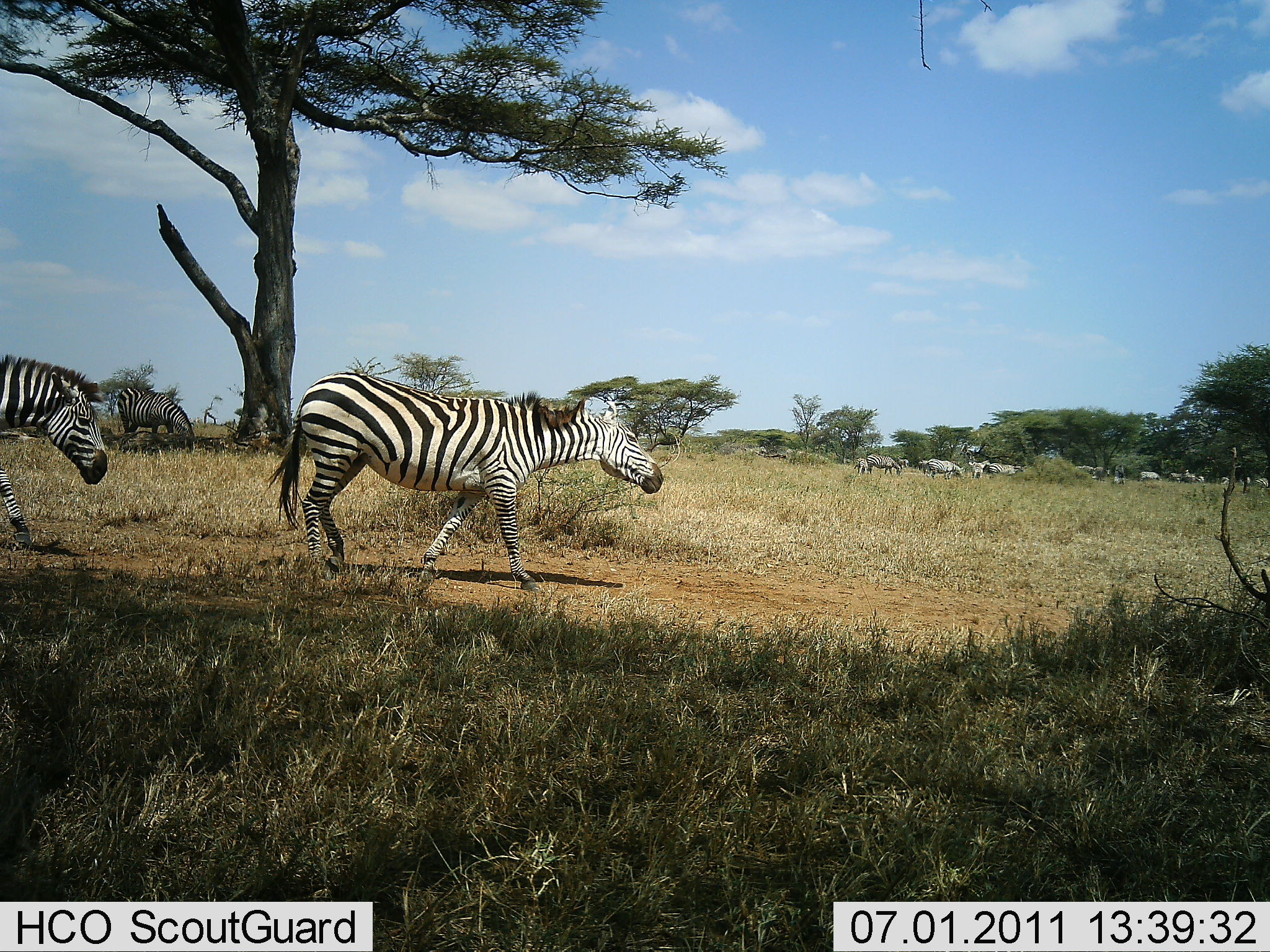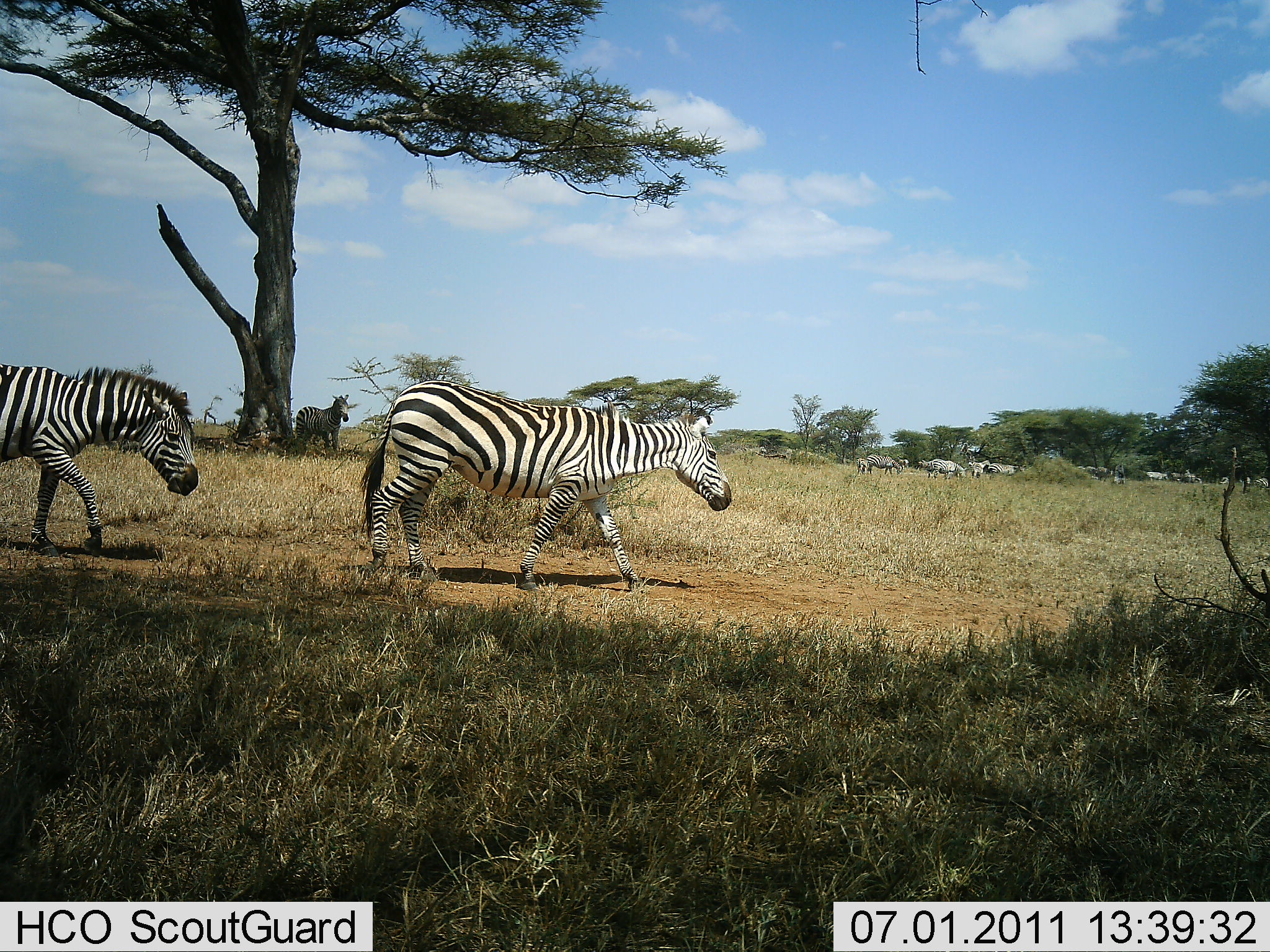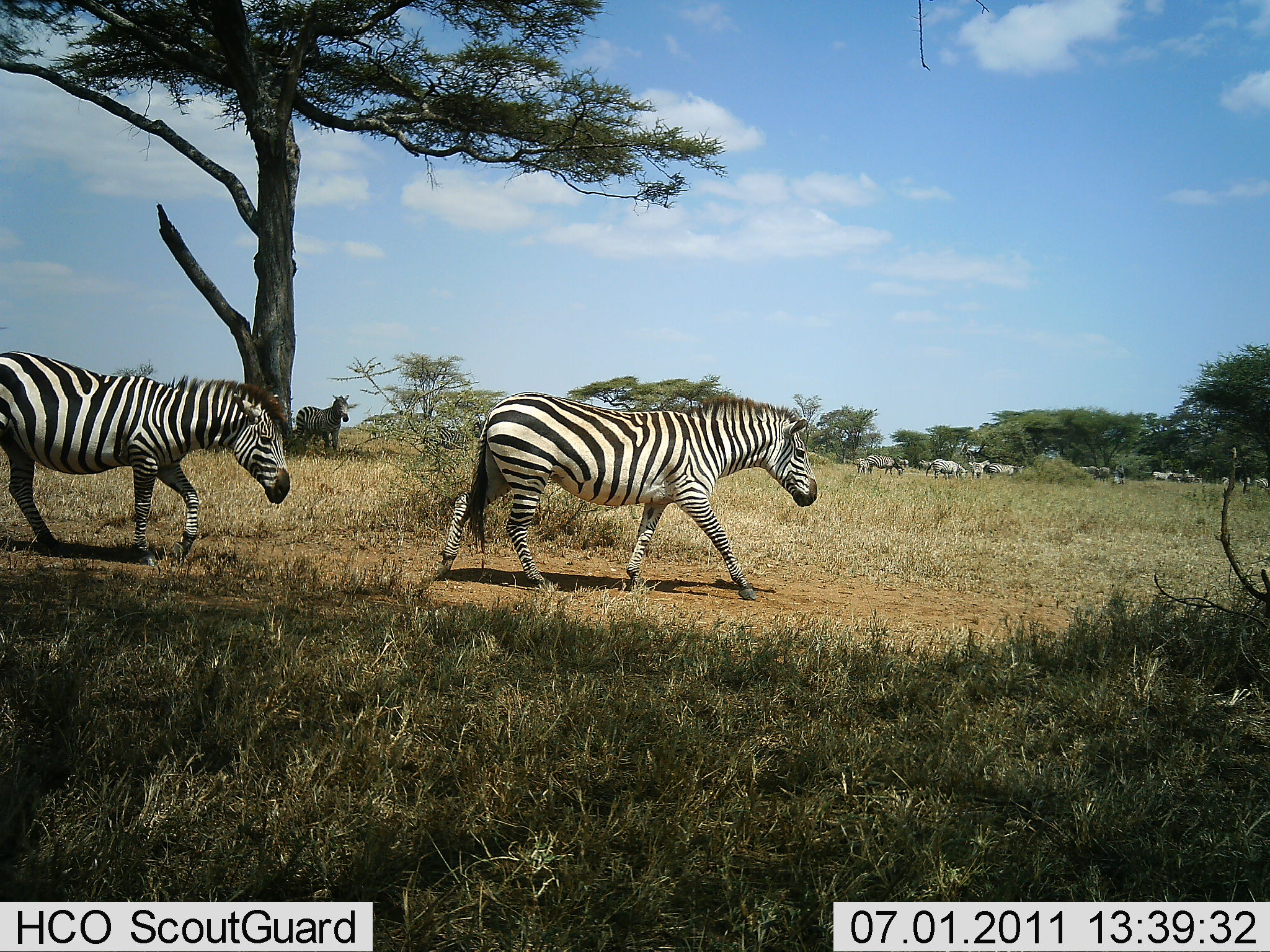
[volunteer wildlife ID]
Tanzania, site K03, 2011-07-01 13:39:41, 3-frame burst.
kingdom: Animalia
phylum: Chordata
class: Mammalia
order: Perissodactyla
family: Equidae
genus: Equus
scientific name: Equus quagga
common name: plains zebra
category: zebra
Zebra (plains zebra) (Equus quagga), count 11-50. Behavior (volunteer vote fractions): standing 67%, resting 7%, moving 93%, interacting 7%. Young present (vote fraction): 0%. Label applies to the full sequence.